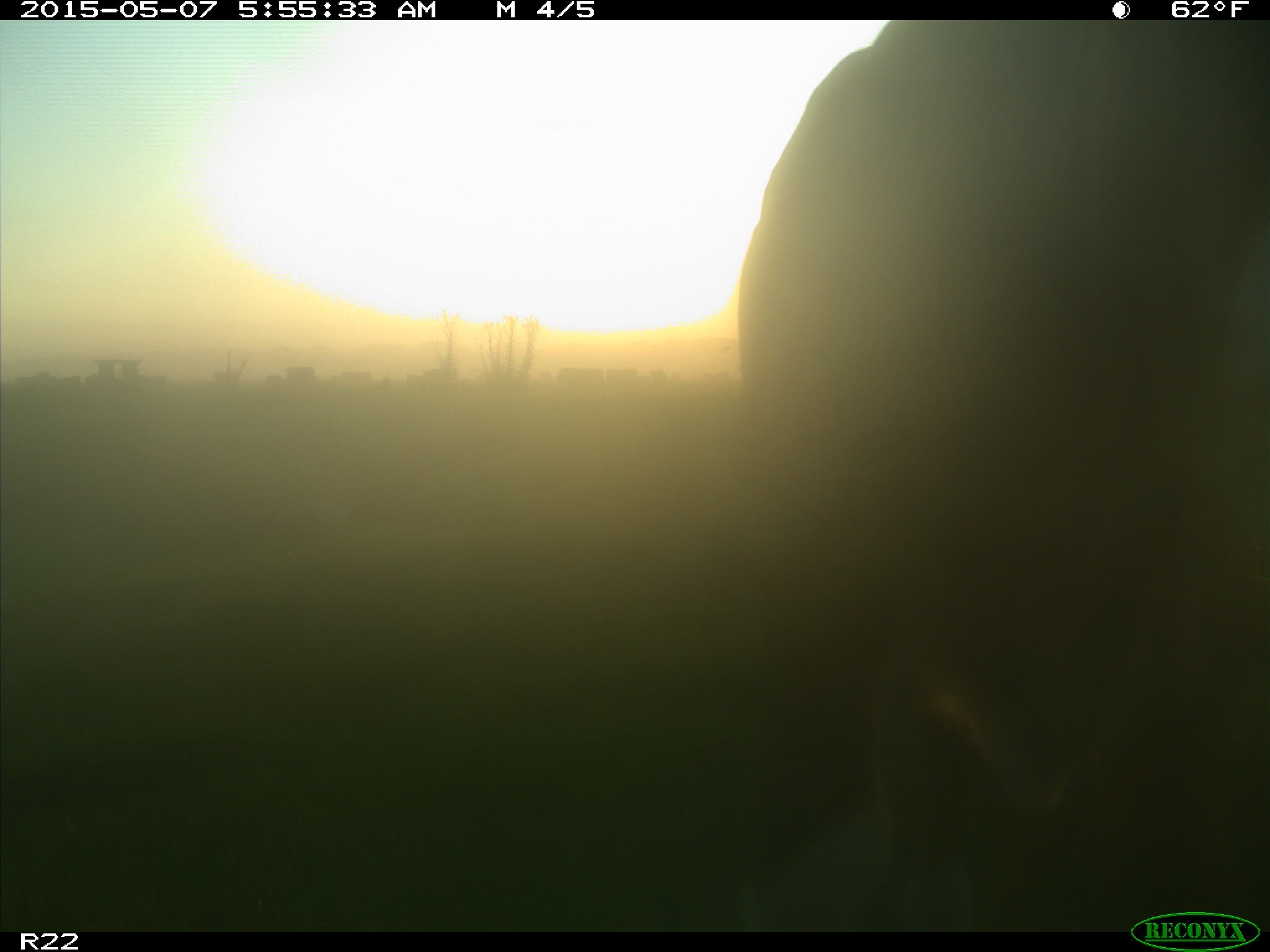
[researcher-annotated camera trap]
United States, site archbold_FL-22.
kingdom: Animalia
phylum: Chordata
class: Mammalia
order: Artiodactyla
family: Bovidae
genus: Bos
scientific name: Bos taurus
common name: domestic cow